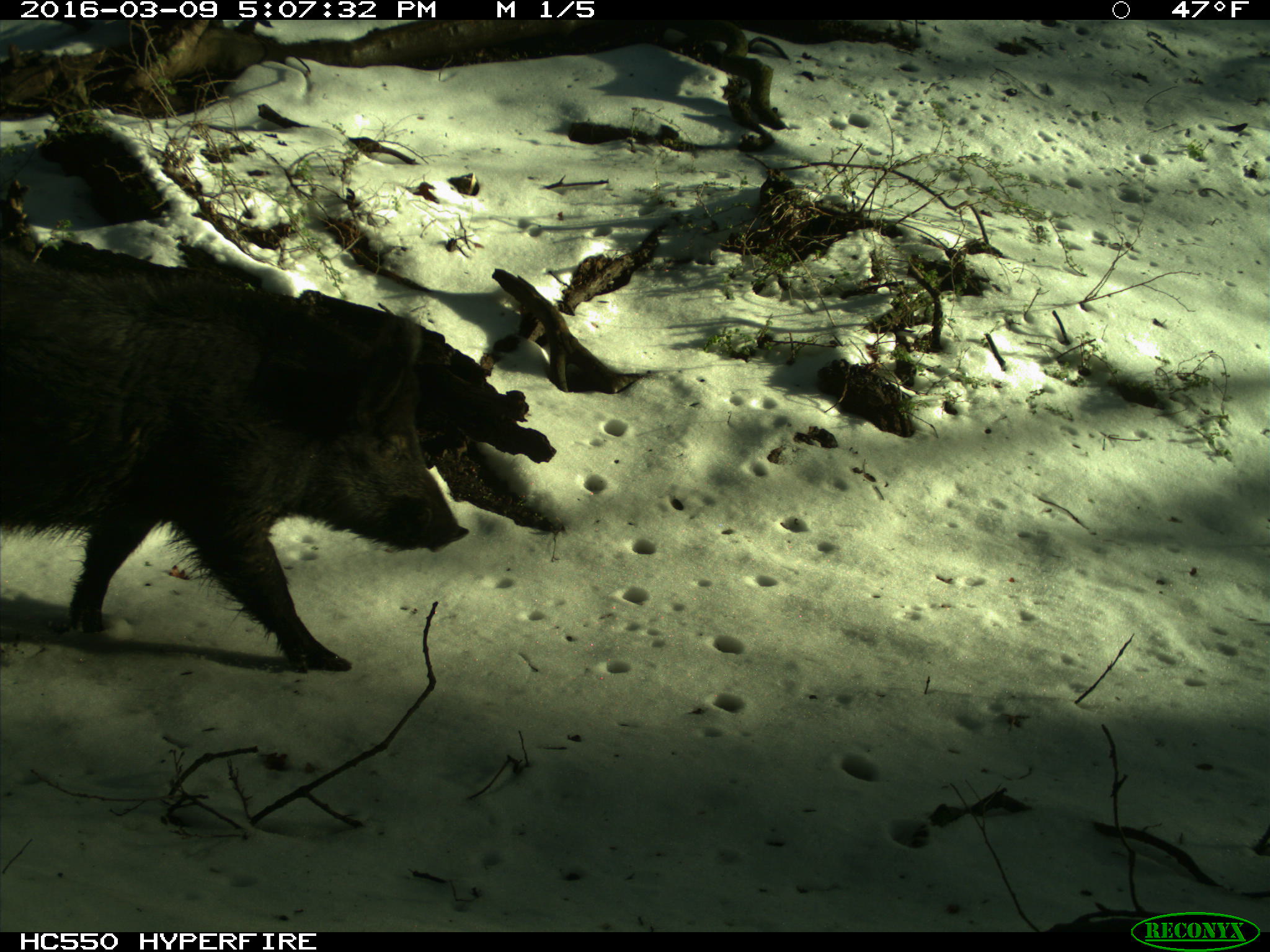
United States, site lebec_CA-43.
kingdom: Animalia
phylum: Chordata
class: Mammalia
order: Artiodactyla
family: Suidae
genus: Sus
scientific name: Sus scrofa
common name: wild boar